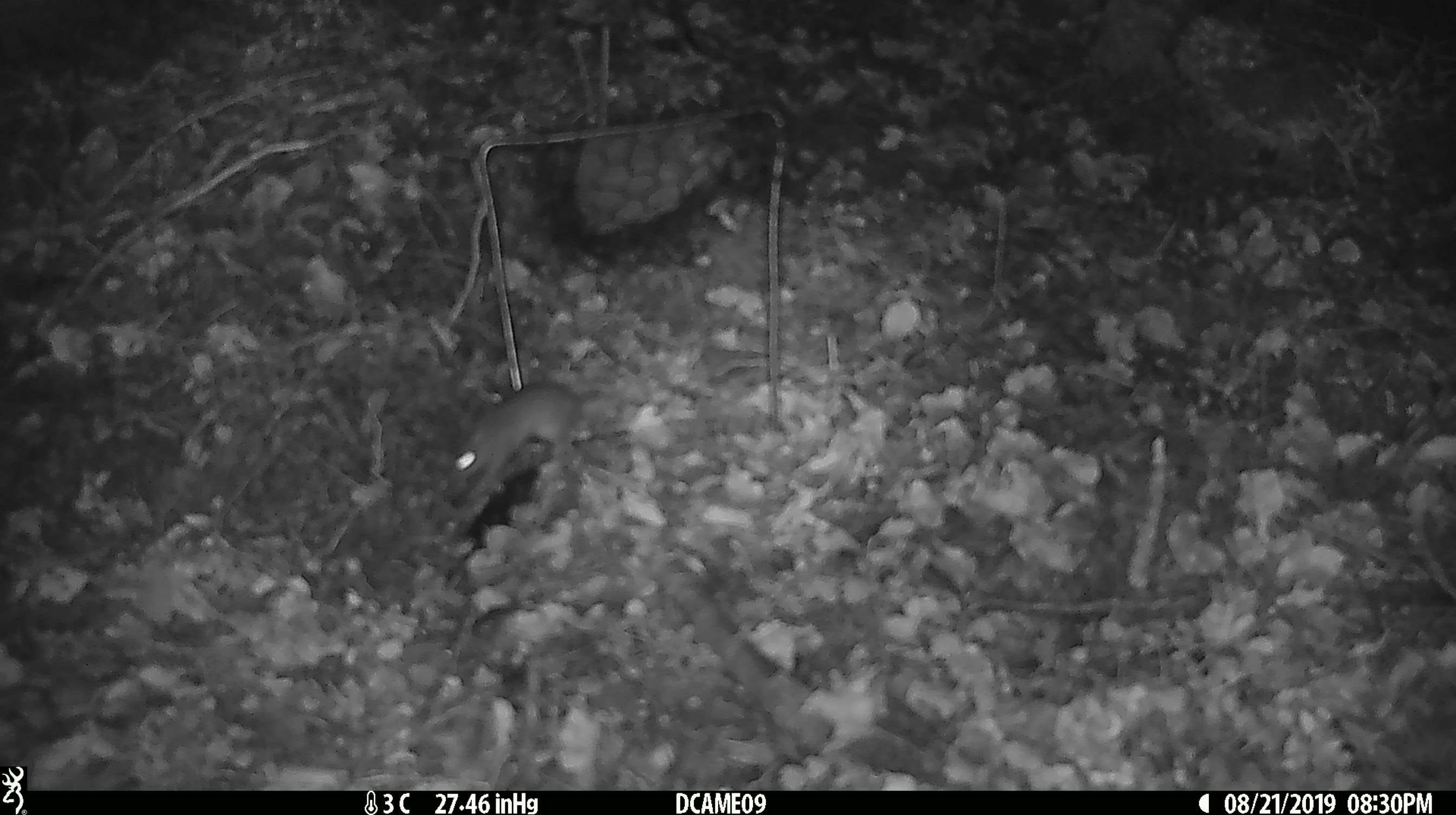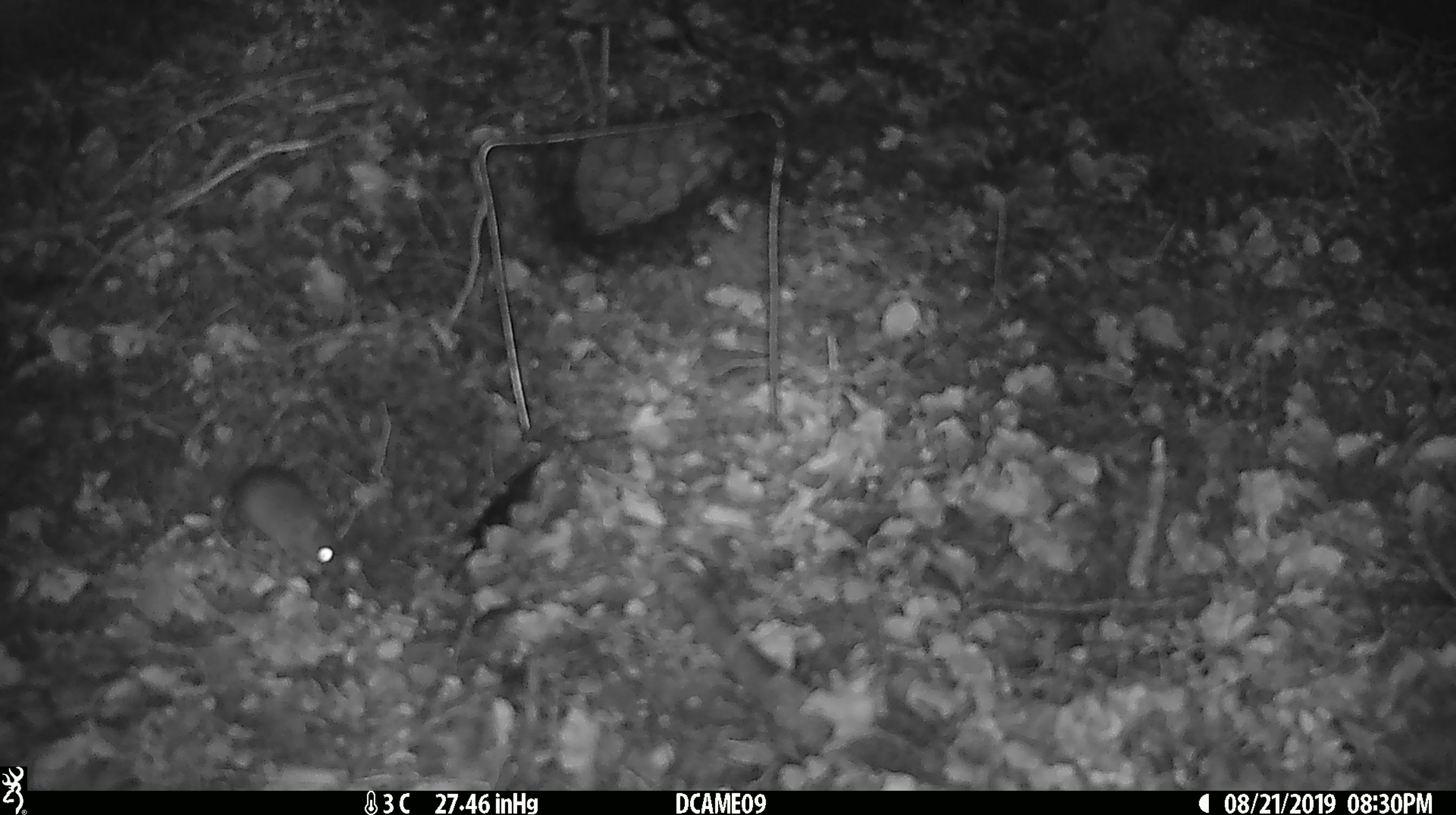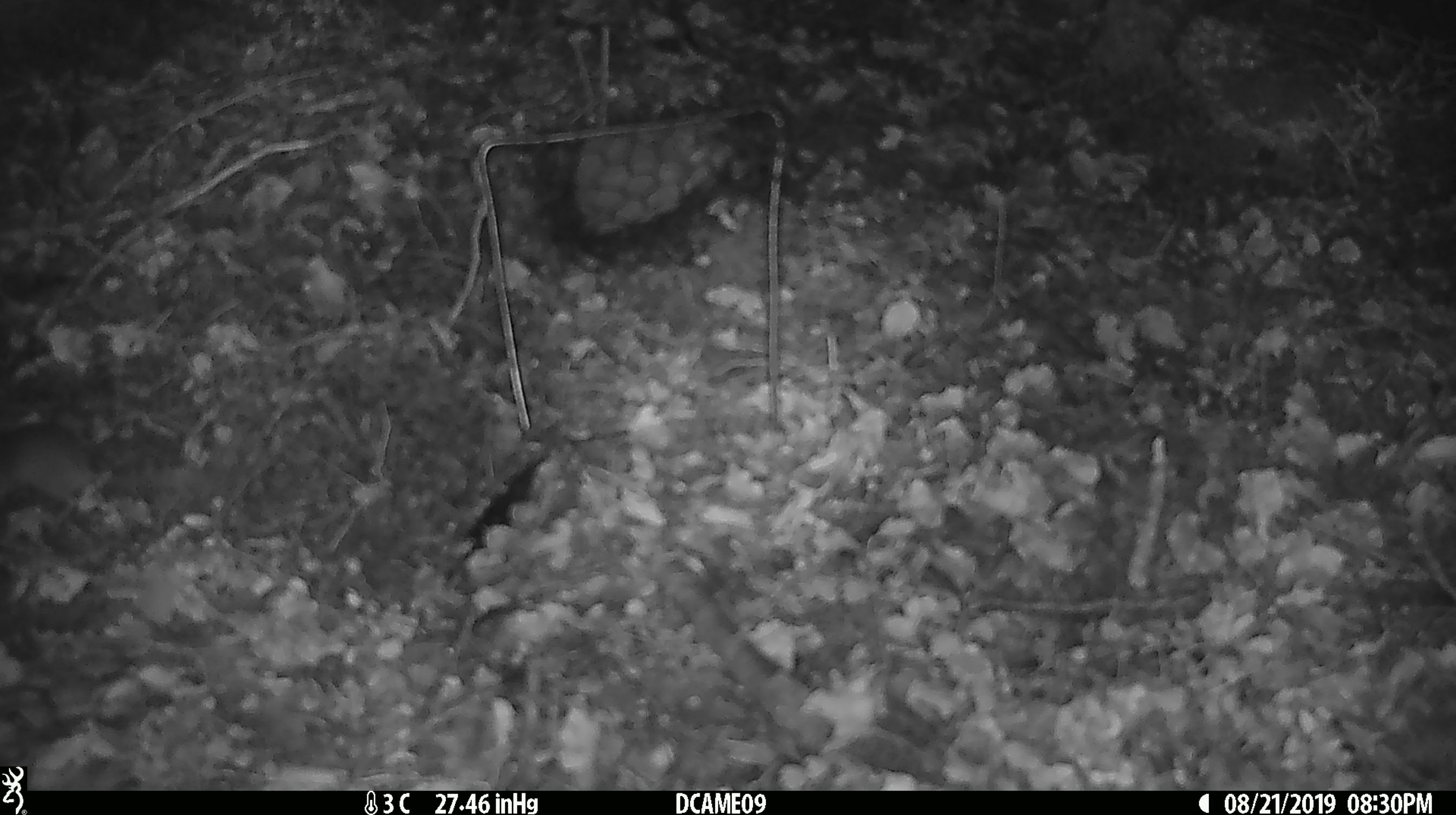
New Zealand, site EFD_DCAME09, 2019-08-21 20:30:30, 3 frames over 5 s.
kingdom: Animalia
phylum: Chordata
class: Mammalia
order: Rodentia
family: Muridae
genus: Mus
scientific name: Mus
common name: mouse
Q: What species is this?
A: Mouse (Mus).